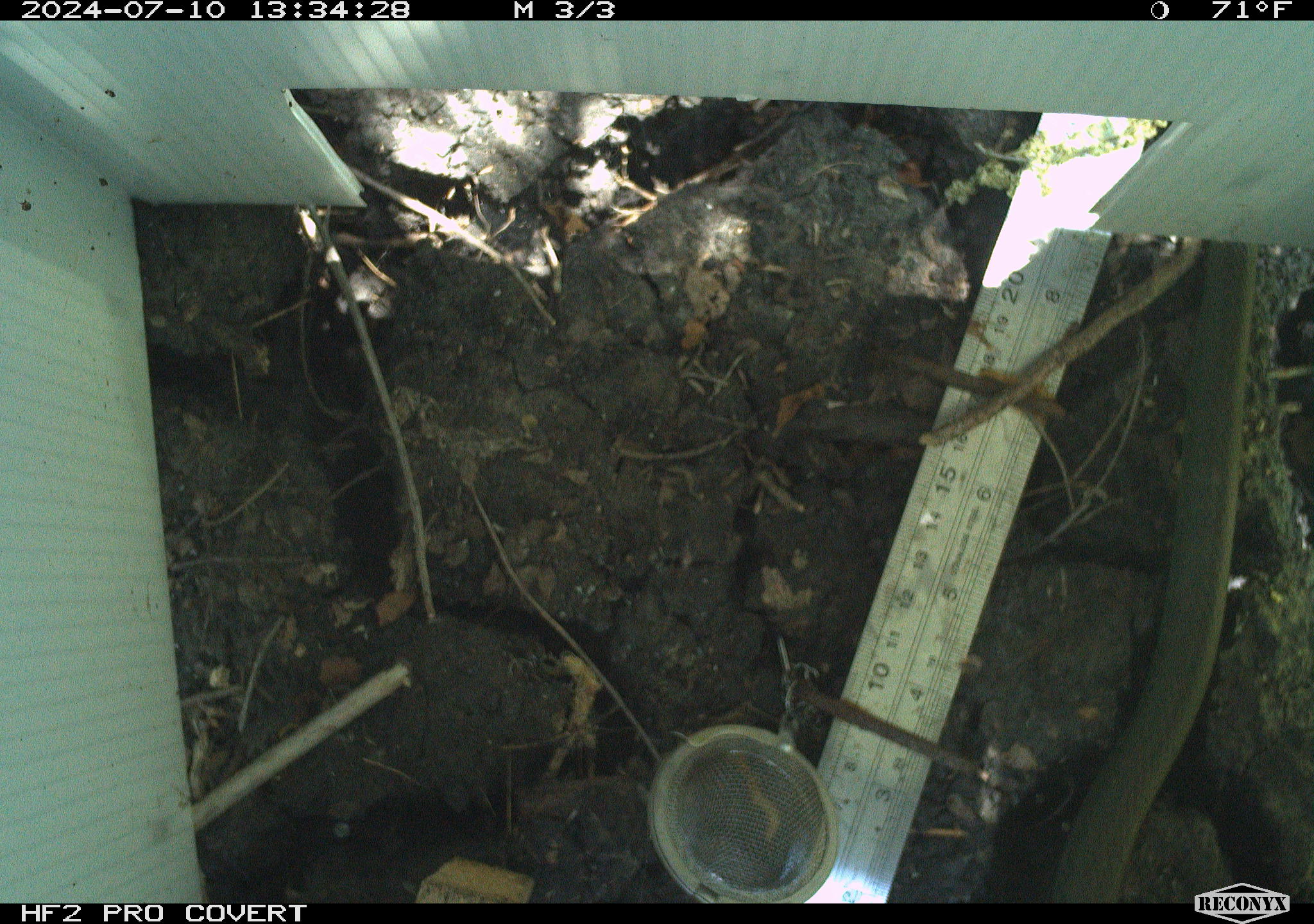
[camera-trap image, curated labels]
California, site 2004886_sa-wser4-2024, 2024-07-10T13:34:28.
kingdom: Animalia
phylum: Chordata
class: Reptilia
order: Squamata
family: Colubridae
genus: Coluber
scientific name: Coluber constrictor mormon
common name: western yellow-bellied racer